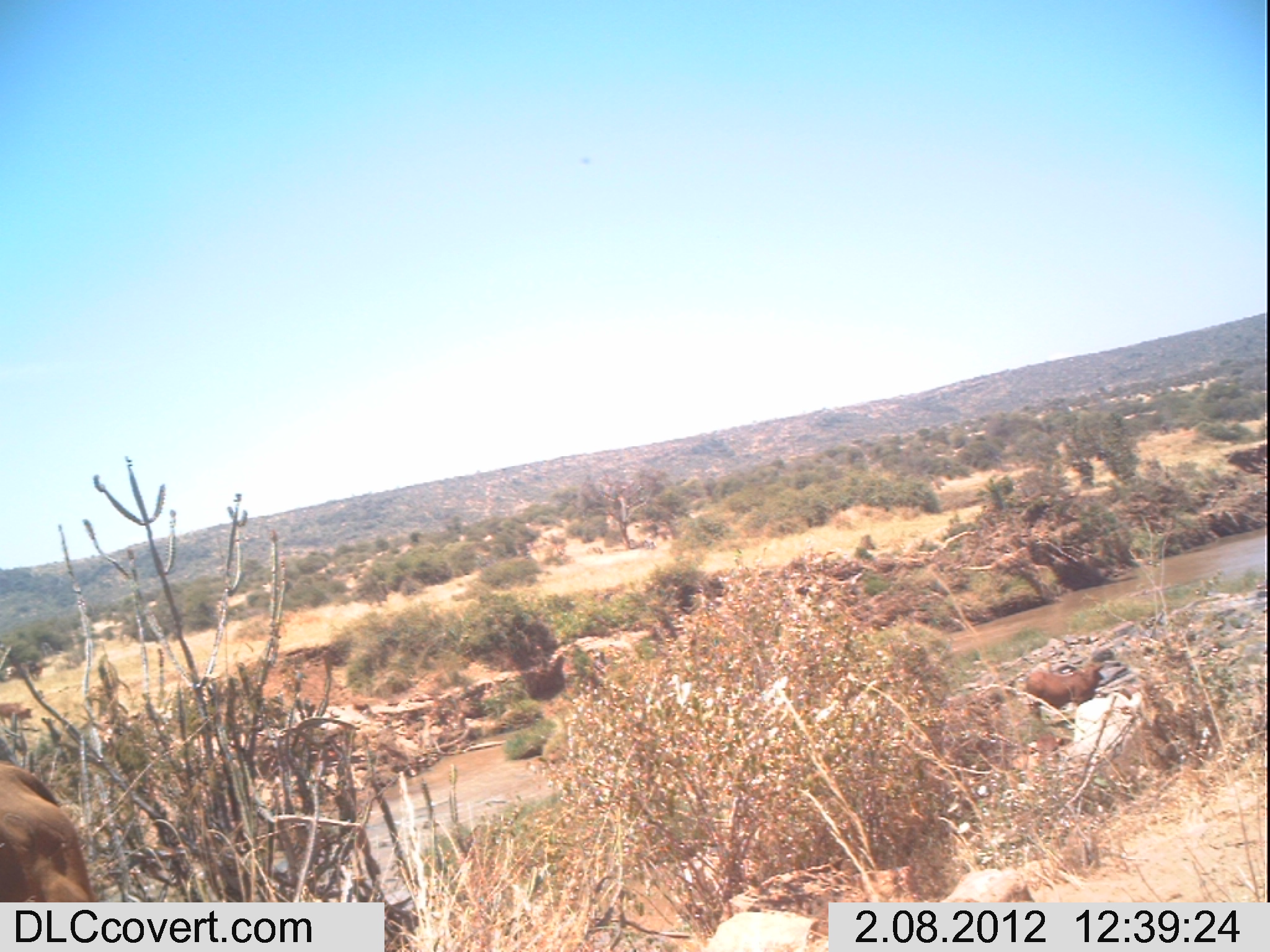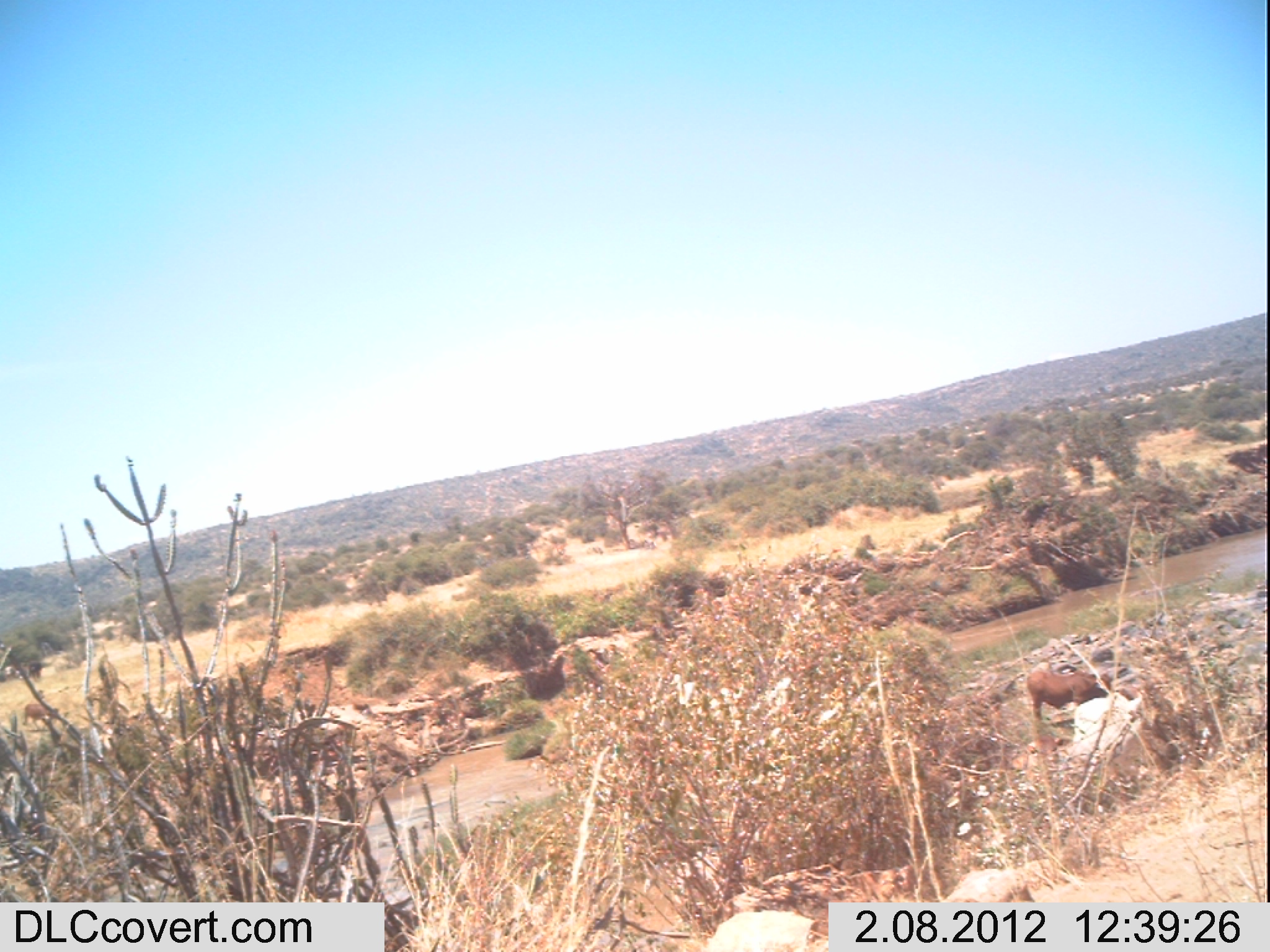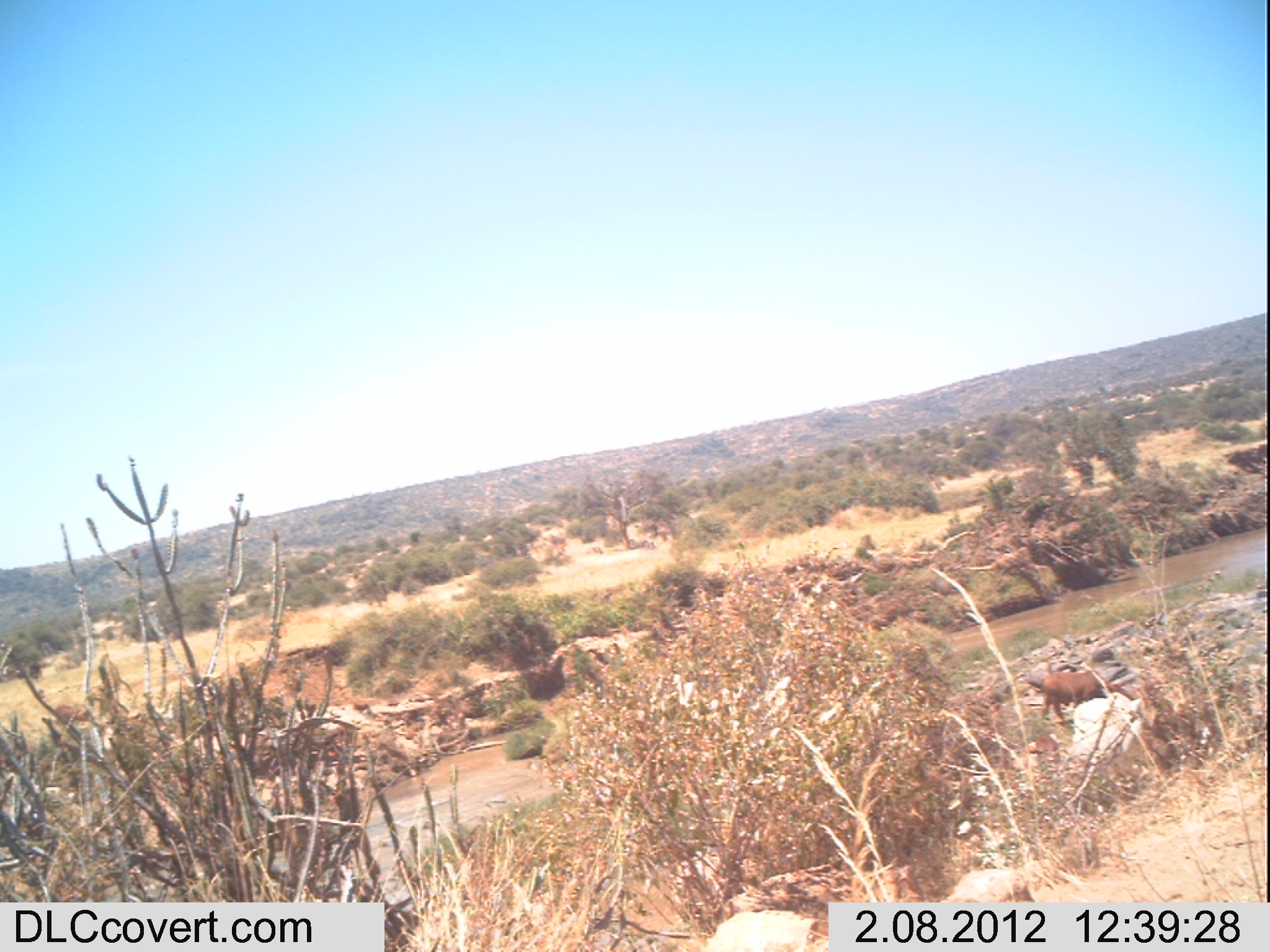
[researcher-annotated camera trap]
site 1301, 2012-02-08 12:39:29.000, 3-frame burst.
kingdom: Animalia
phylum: Chordata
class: Mammalia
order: Artiodactyla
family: Bovidae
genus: Bos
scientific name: Bos taurus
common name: domestic cattle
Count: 3.